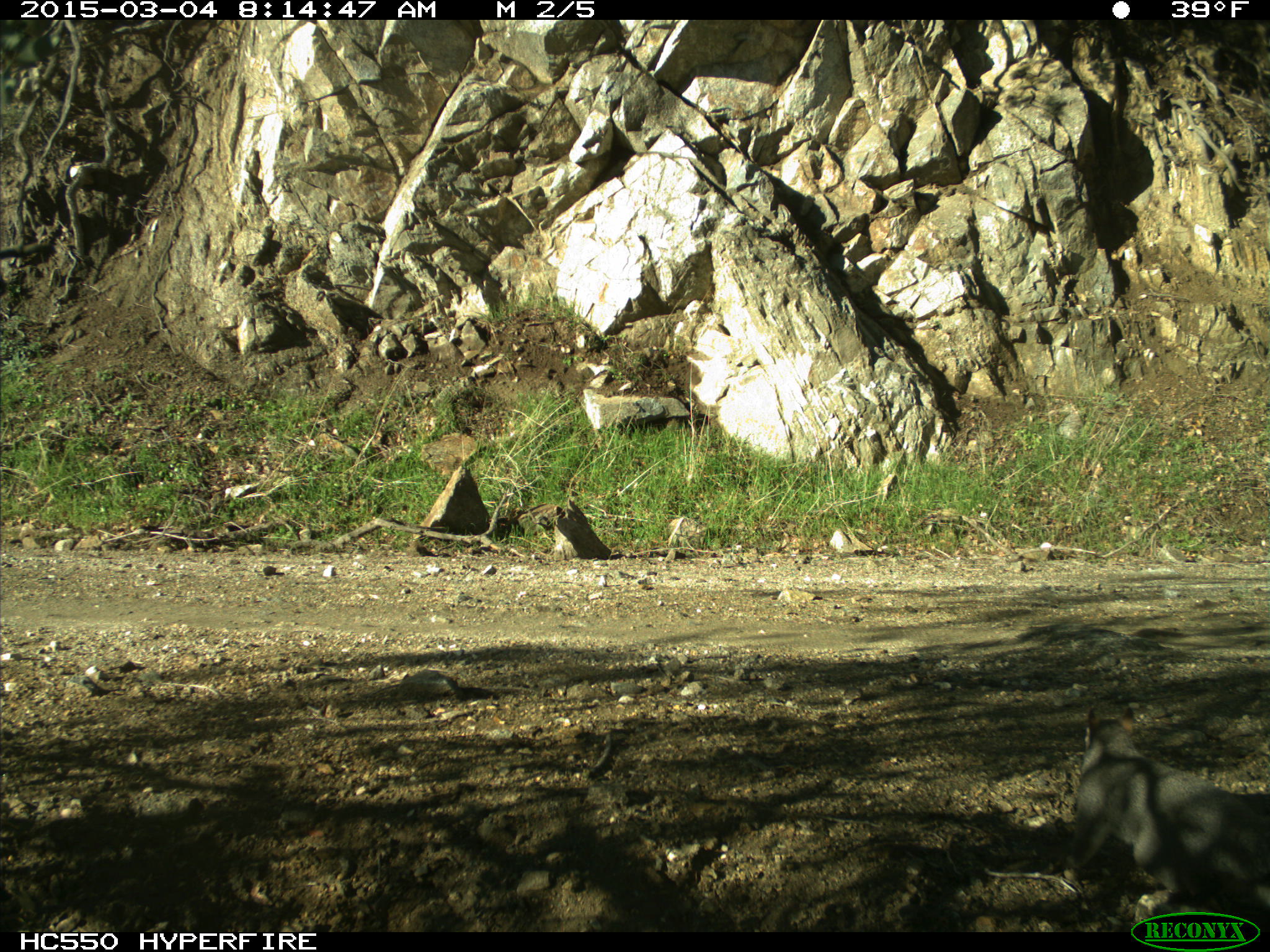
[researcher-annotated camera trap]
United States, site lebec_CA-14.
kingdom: Animalia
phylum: Chordata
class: Mammalia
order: Rodentia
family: Sciuridae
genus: Sciurus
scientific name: Sciurus carolinensis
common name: eastern gray squirrel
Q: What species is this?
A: Sciurus carolinensis (eastern gray squirrel).